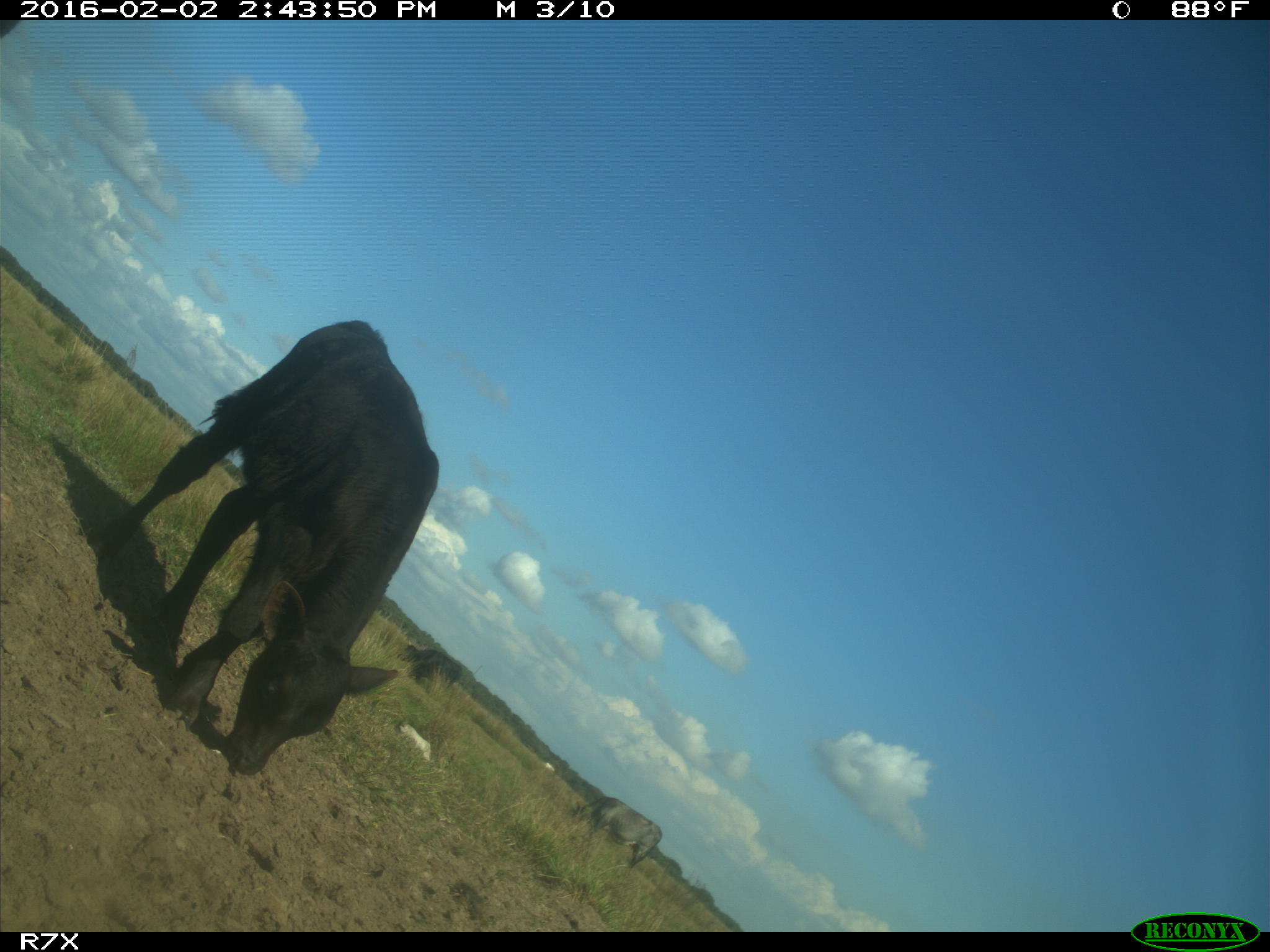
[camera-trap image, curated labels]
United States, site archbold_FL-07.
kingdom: Animalia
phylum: Chordata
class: Mammalia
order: Artiodactyla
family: Bovidae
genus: Bos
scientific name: Bos taurus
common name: domestic cow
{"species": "Bos taurus (domestic cow)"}